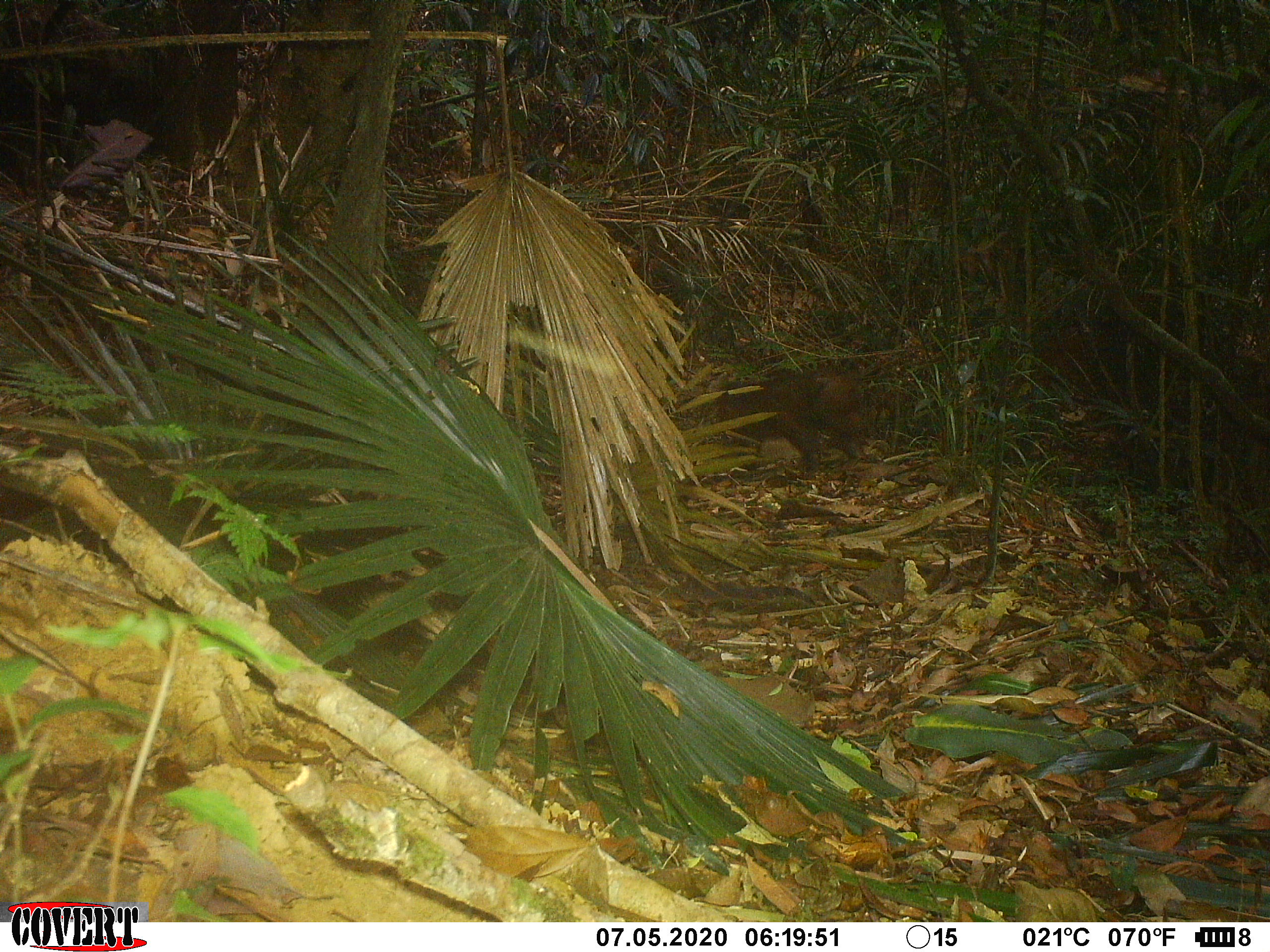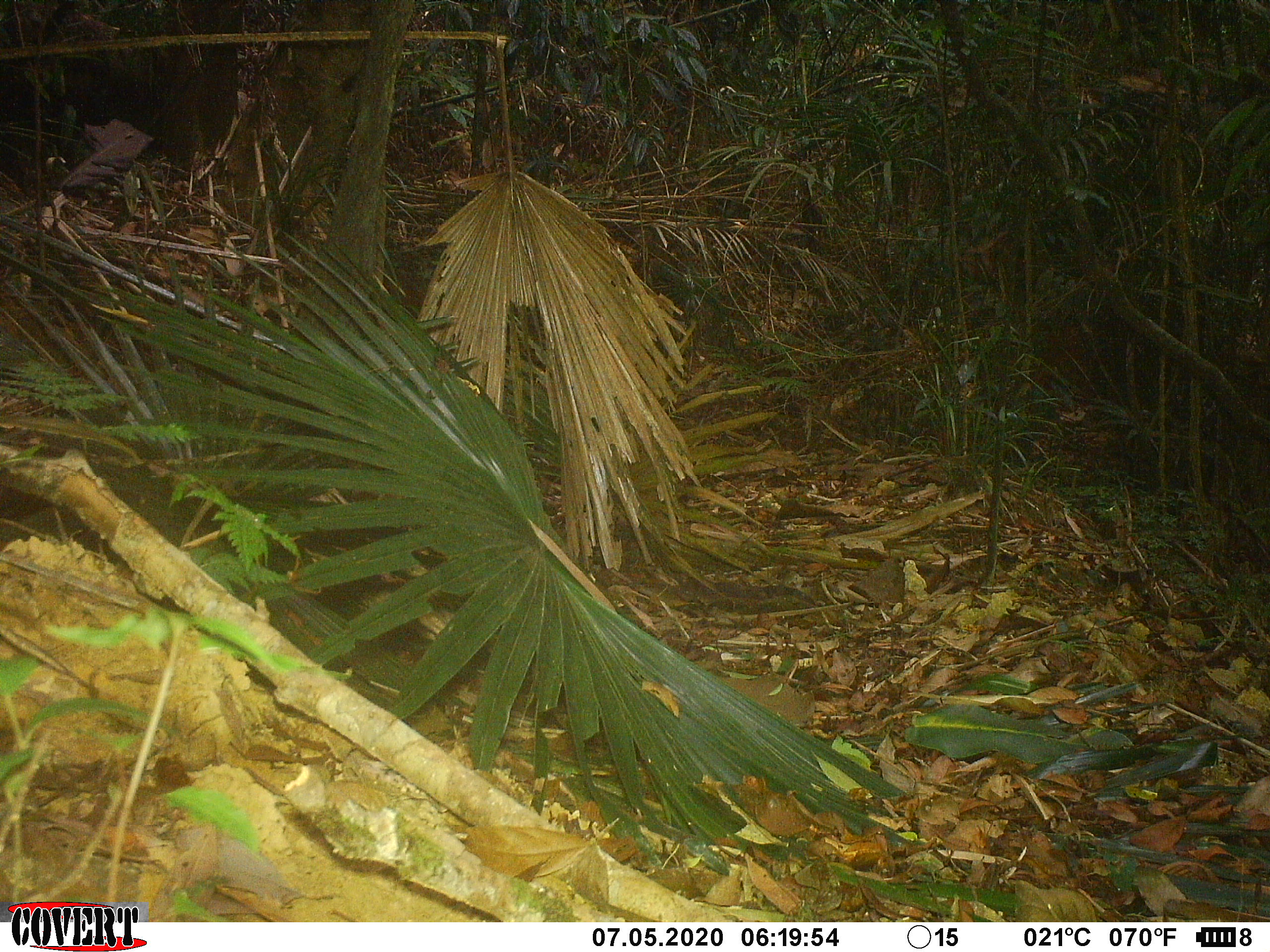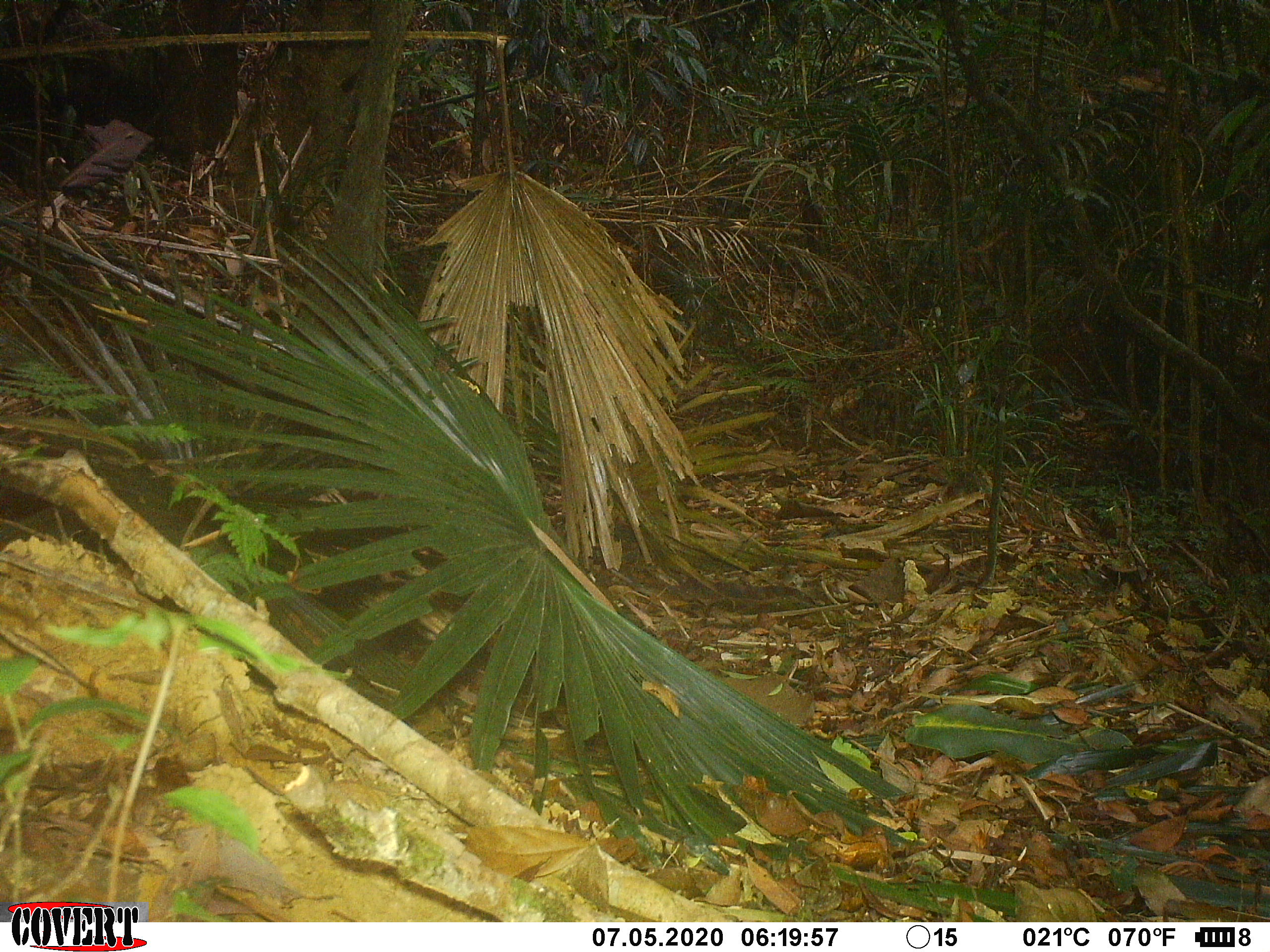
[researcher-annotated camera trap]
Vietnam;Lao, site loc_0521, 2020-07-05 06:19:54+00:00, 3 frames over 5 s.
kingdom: Animalia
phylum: Chordata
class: Mammalia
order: Primates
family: Cercopithecidae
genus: Macaca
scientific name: Macaca arctoides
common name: stump-tailed macaque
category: stump tailed macaque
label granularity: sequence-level